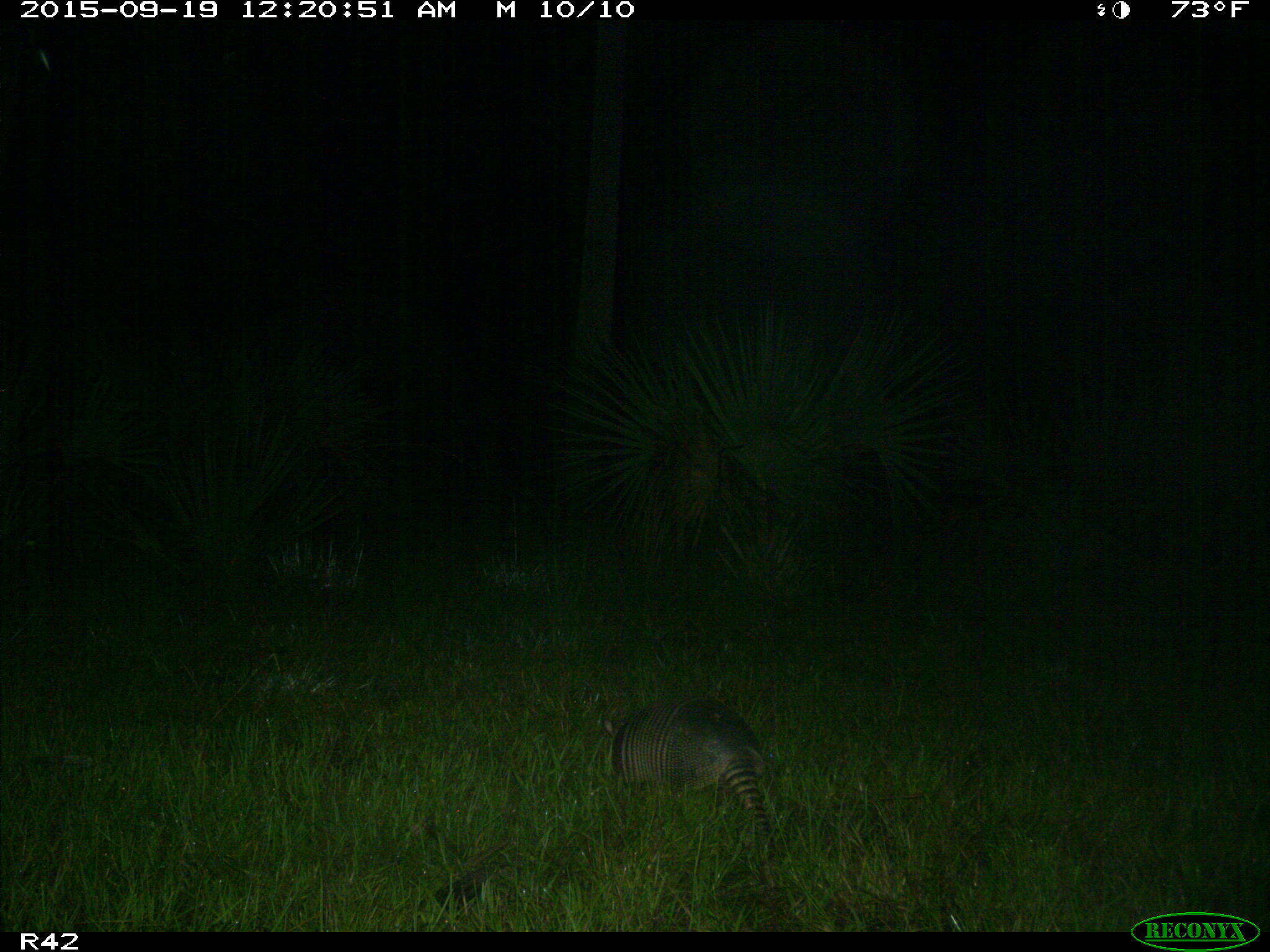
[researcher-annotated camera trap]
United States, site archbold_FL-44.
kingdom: Animalia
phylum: Chordata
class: Mammalia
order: Cingulata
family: Dasypodidae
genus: Dasypus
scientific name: Dasypus novemcinctus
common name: nine-banded armadillo